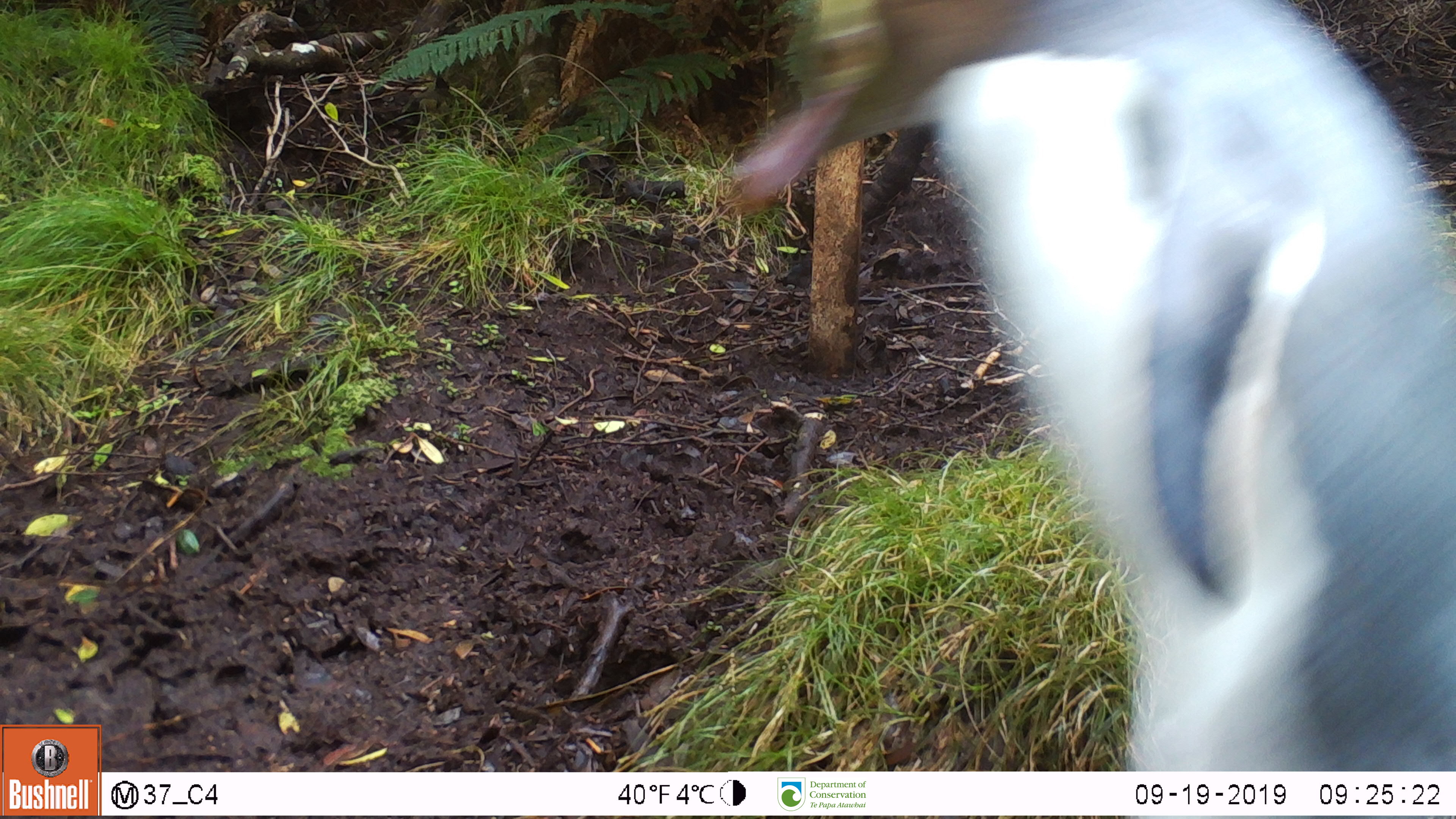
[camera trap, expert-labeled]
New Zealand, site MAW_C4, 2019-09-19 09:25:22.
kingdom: Animalia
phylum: Chordata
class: Aves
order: Sphenisciformes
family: Spheniscidae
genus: Megadyptes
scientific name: Megadyptes antipodes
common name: yellow-eyed penguin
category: yellow eyed penguin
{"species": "yellow eyed penguin (yellow-eyed penguin) (Megadyptes antipodes)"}